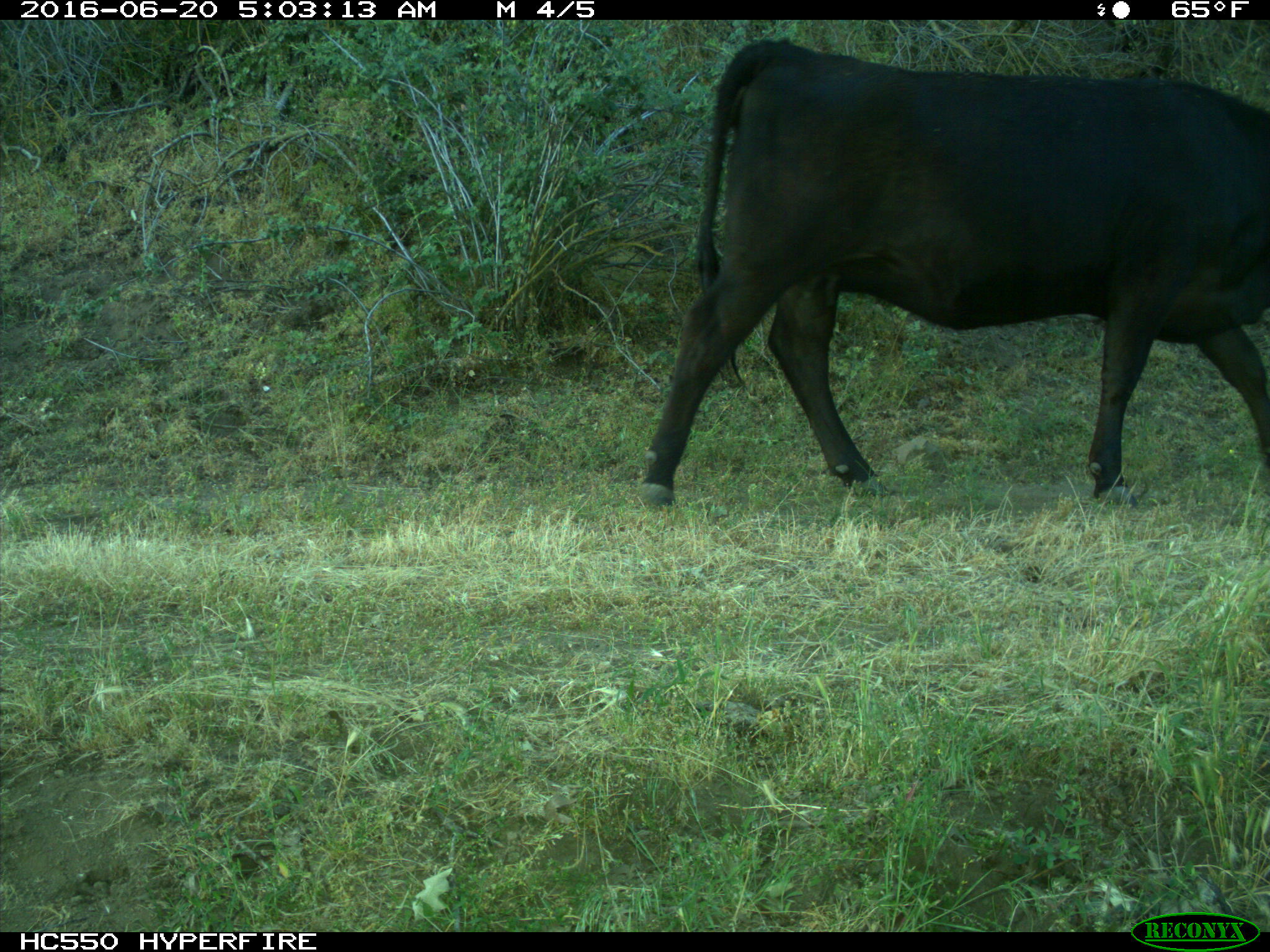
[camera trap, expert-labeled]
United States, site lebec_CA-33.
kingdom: Animalia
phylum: Chordata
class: Mammalia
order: Artiodactyla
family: Bovidae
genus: Bos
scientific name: Bos taurus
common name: domestic cow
Bos taurus (domestic cow).